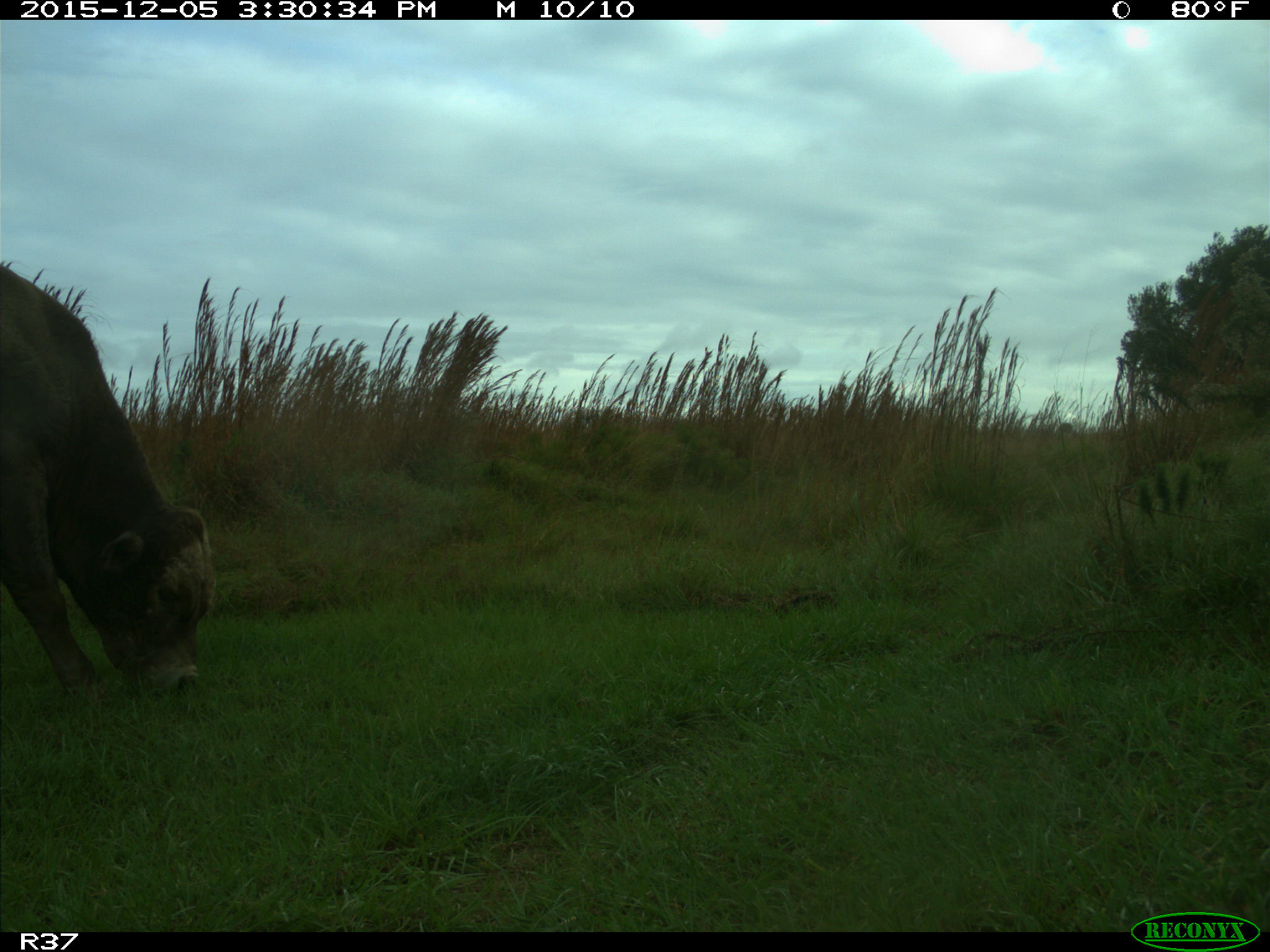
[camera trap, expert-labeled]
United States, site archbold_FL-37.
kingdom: Animalia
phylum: Chordata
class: Mammalia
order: Artiodactyla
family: Bovidae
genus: Bos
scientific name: Bos taurus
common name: domestic cow